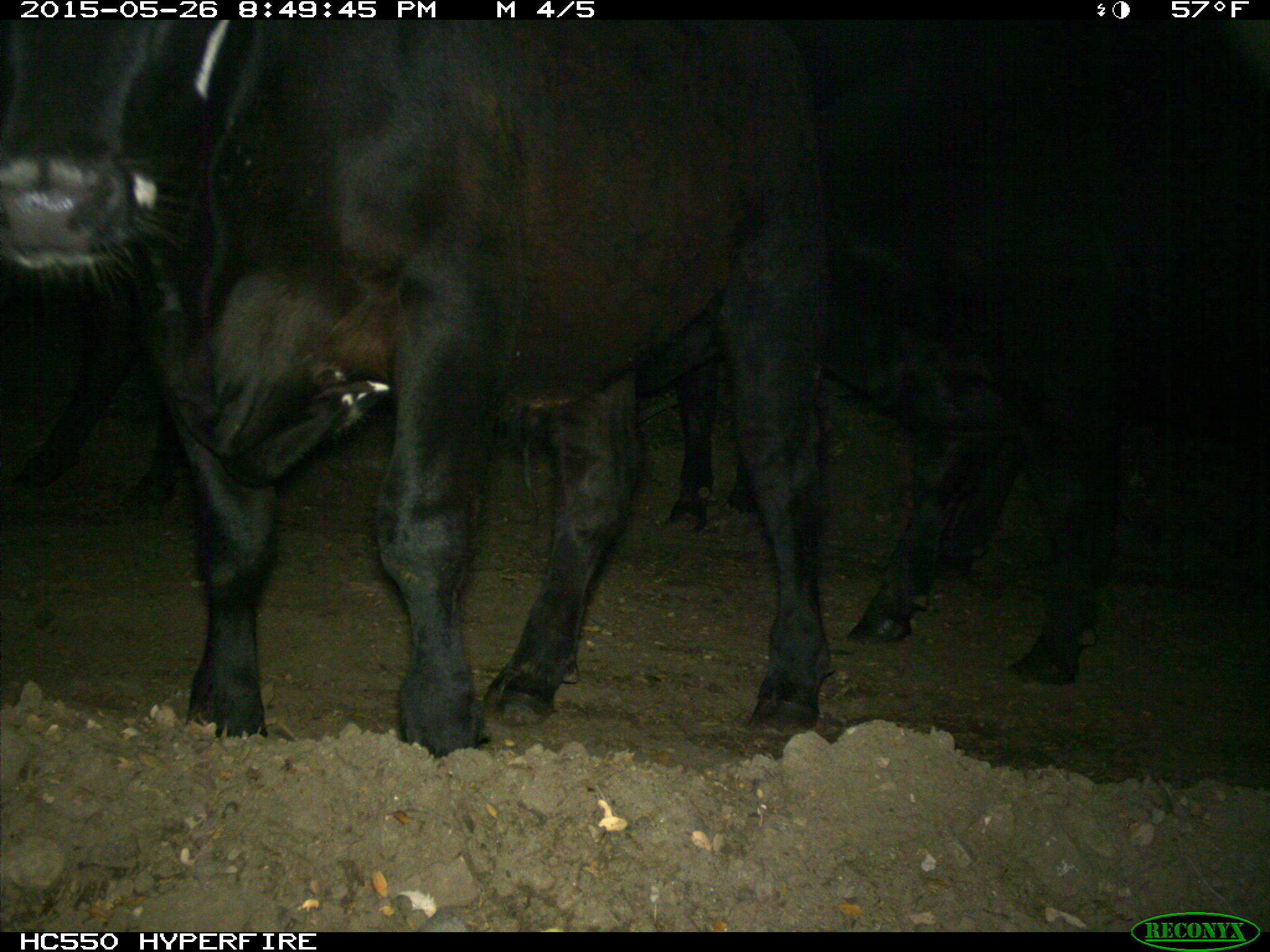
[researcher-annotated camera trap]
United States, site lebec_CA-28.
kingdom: Animalia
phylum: Chordata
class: Mammalia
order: Artiodactyla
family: Bovidae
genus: Bos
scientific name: Bos taurus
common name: domestic cow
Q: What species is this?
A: Bos taurus (domestic cow).